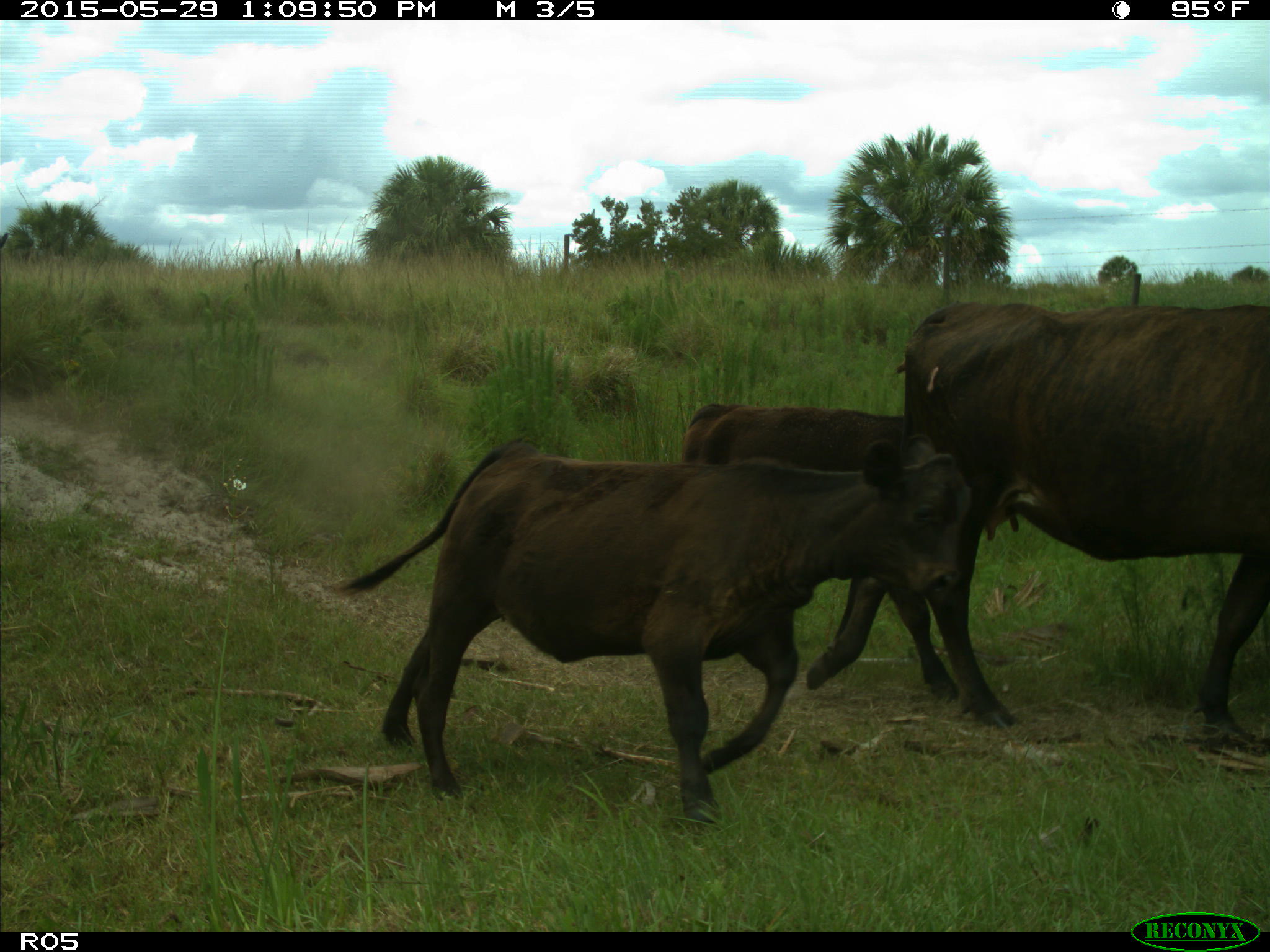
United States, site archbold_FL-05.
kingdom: Animalia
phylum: Chordata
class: Mammalia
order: Artiodactyla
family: Bovidae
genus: Bos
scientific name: Bos taurus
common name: domestic cow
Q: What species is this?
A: Bos taurus (domestic cow).